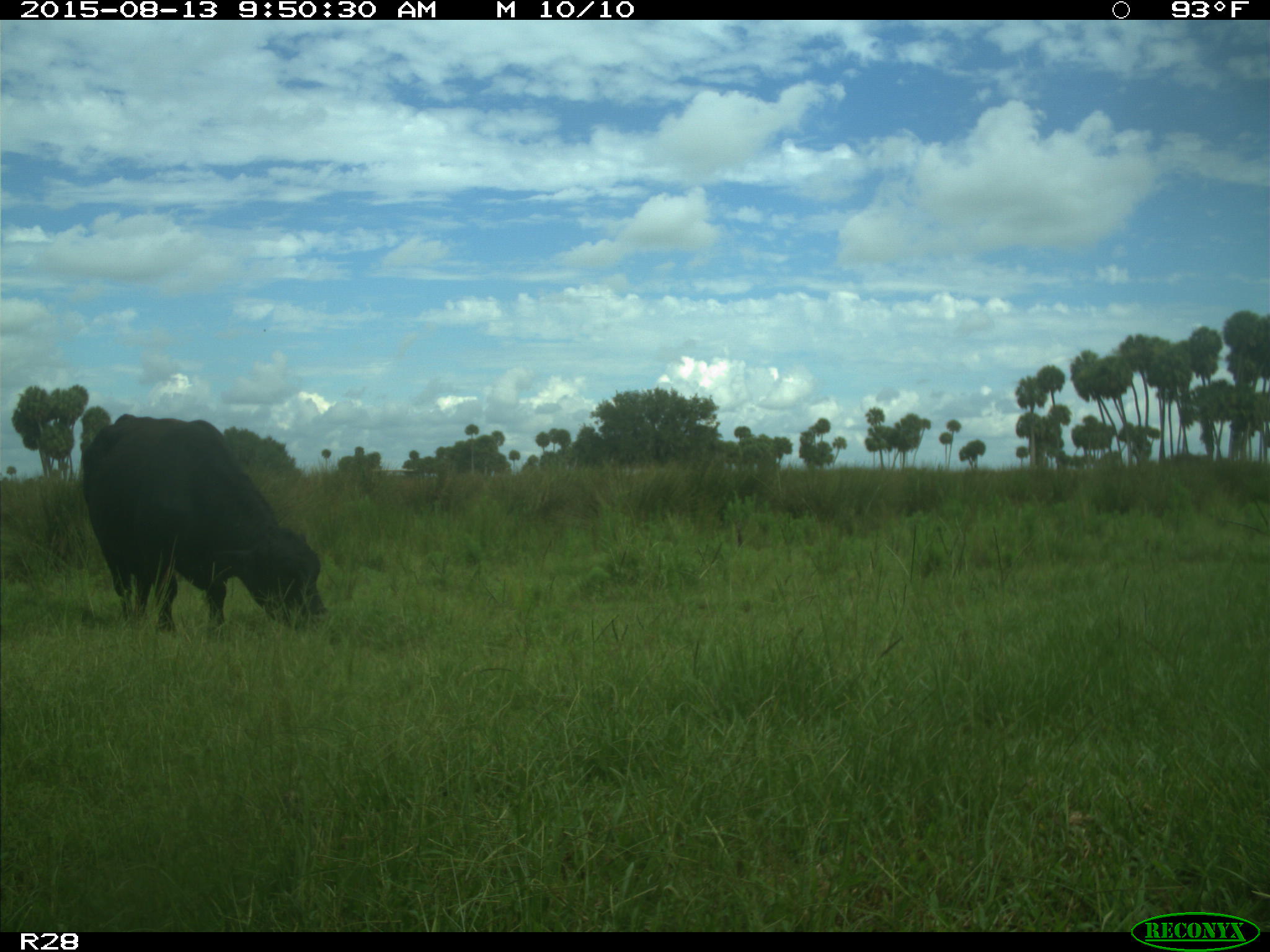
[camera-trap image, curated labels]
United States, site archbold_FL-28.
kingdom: Animalia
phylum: Chordata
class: Mammalia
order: Artiodactyla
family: Bovidae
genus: Bos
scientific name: Bos taurus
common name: domestic cow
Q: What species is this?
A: Bos taurus (domestic cow).